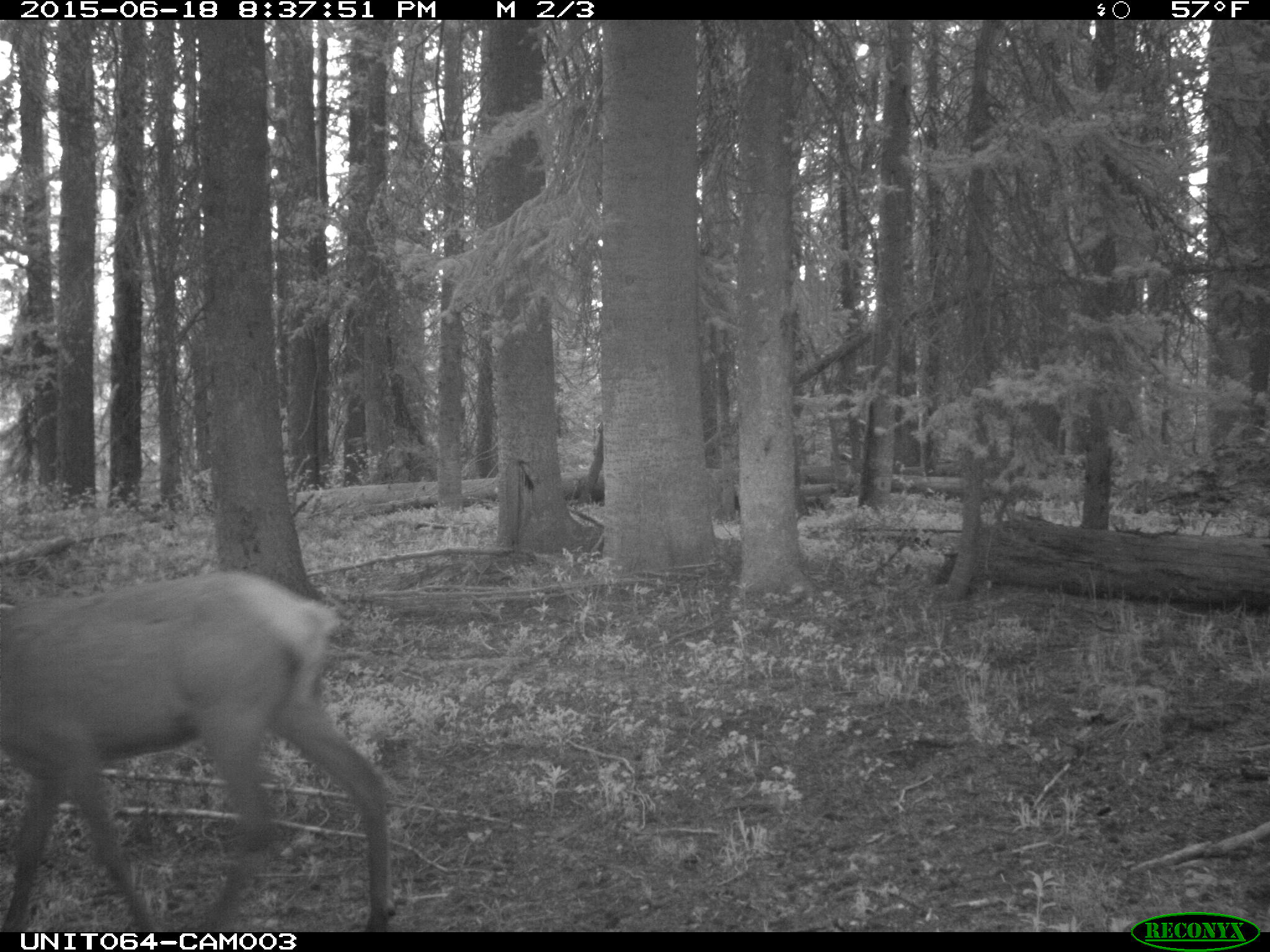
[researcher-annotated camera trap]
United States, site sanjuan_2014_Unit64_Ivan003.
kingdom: Animalia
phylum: Chordata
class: Mammalia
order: Artiodactyla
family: Cervidae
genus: Cervus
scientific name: Cervus elaphus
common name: red deer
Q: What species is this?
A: Cervus elaphus (red deer).